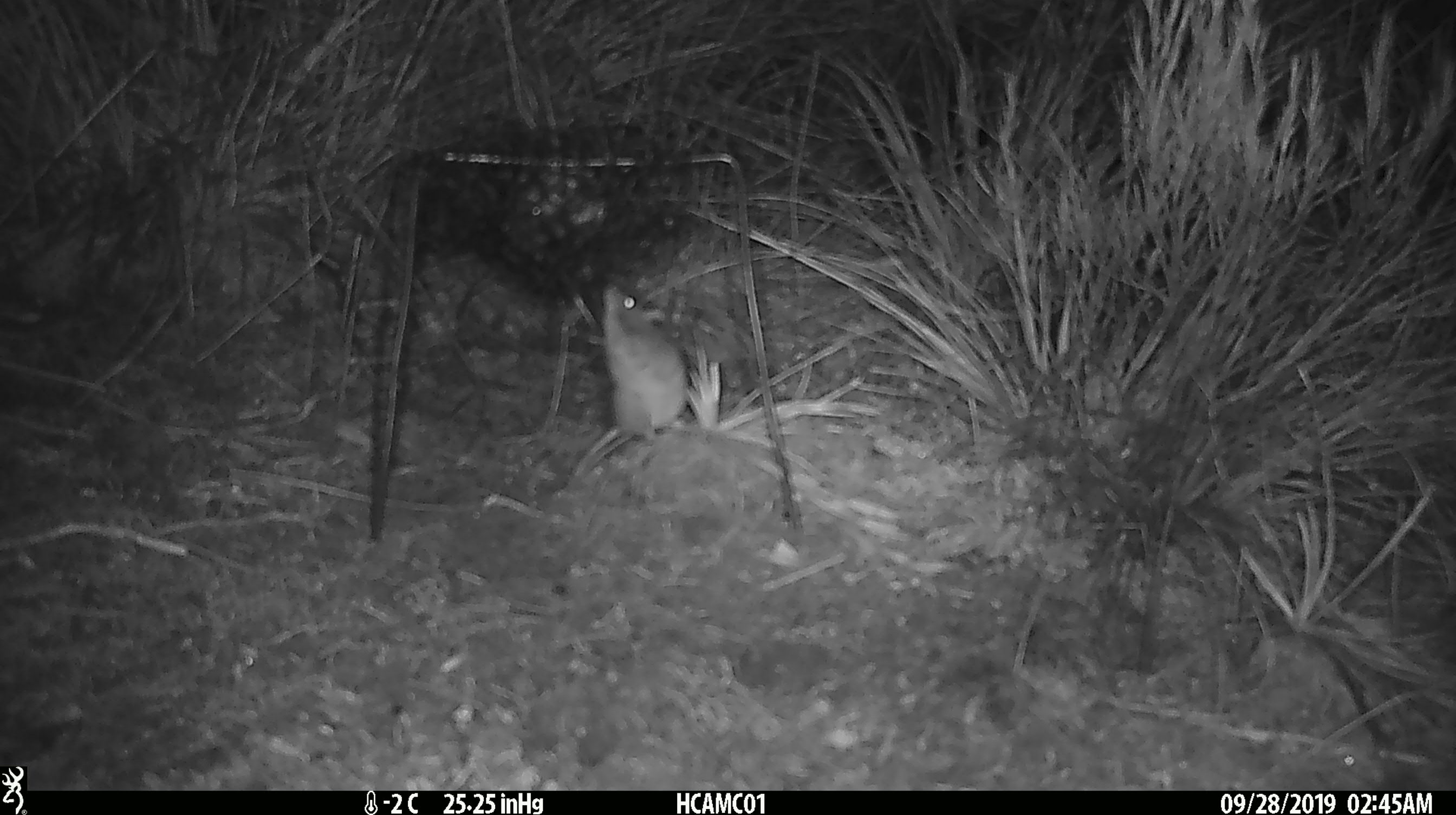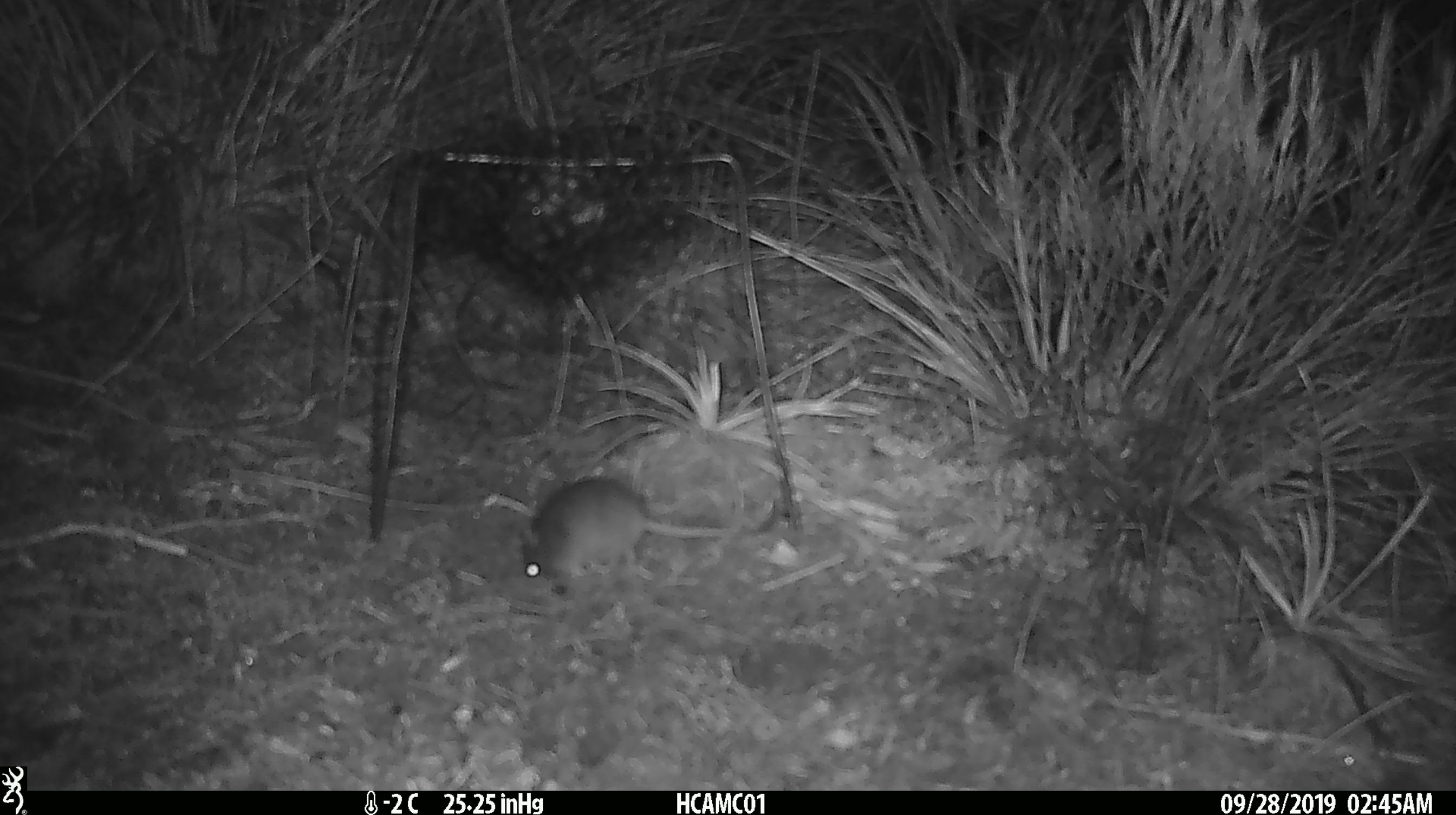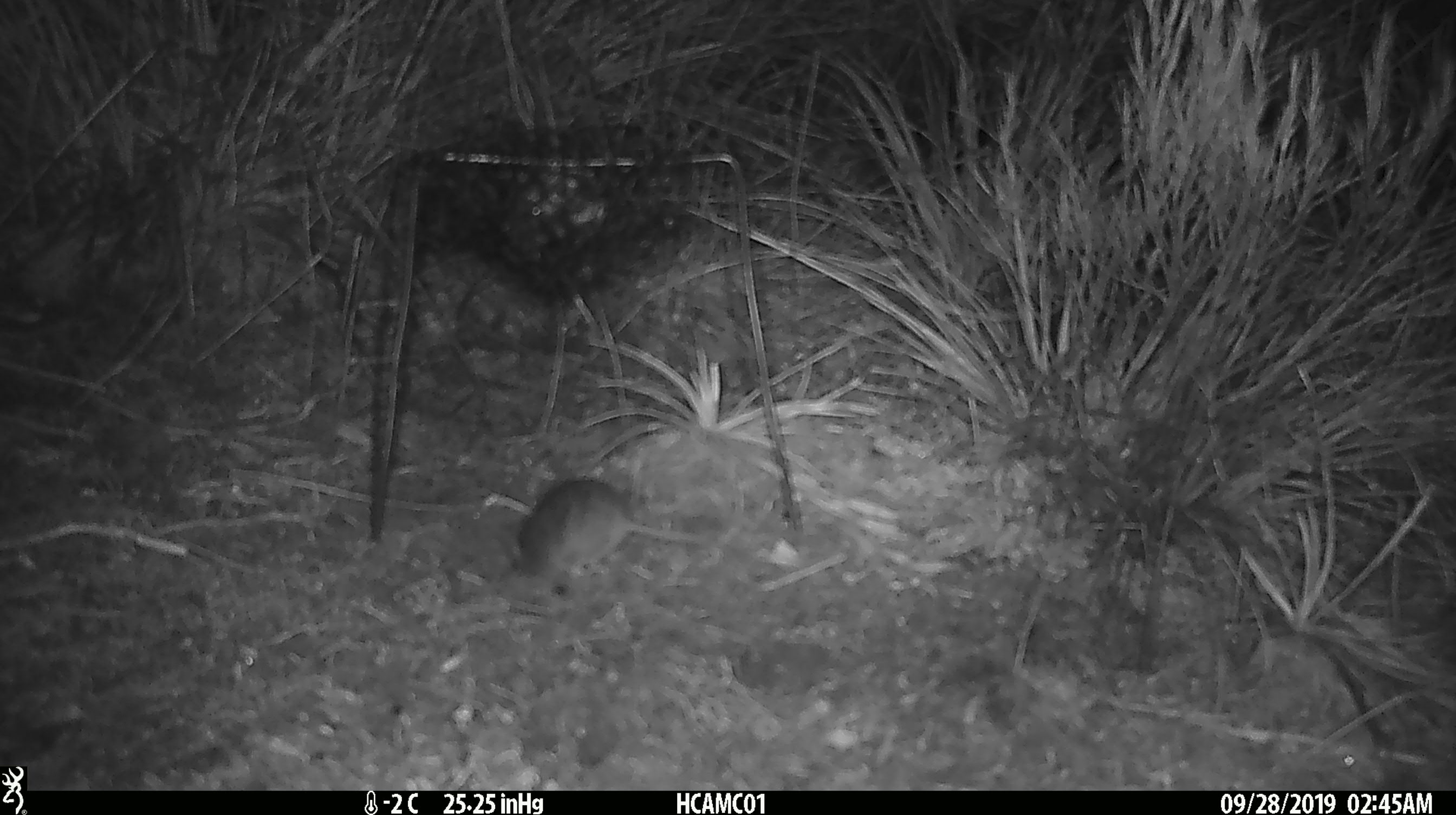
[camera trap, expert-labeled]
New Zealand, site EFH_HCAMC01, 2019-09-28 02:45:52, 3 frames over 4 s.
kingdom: Animalia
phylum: Chordata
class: Mammalia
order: Rodentia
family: Muridae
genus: Mus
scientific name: Mus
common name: mouse